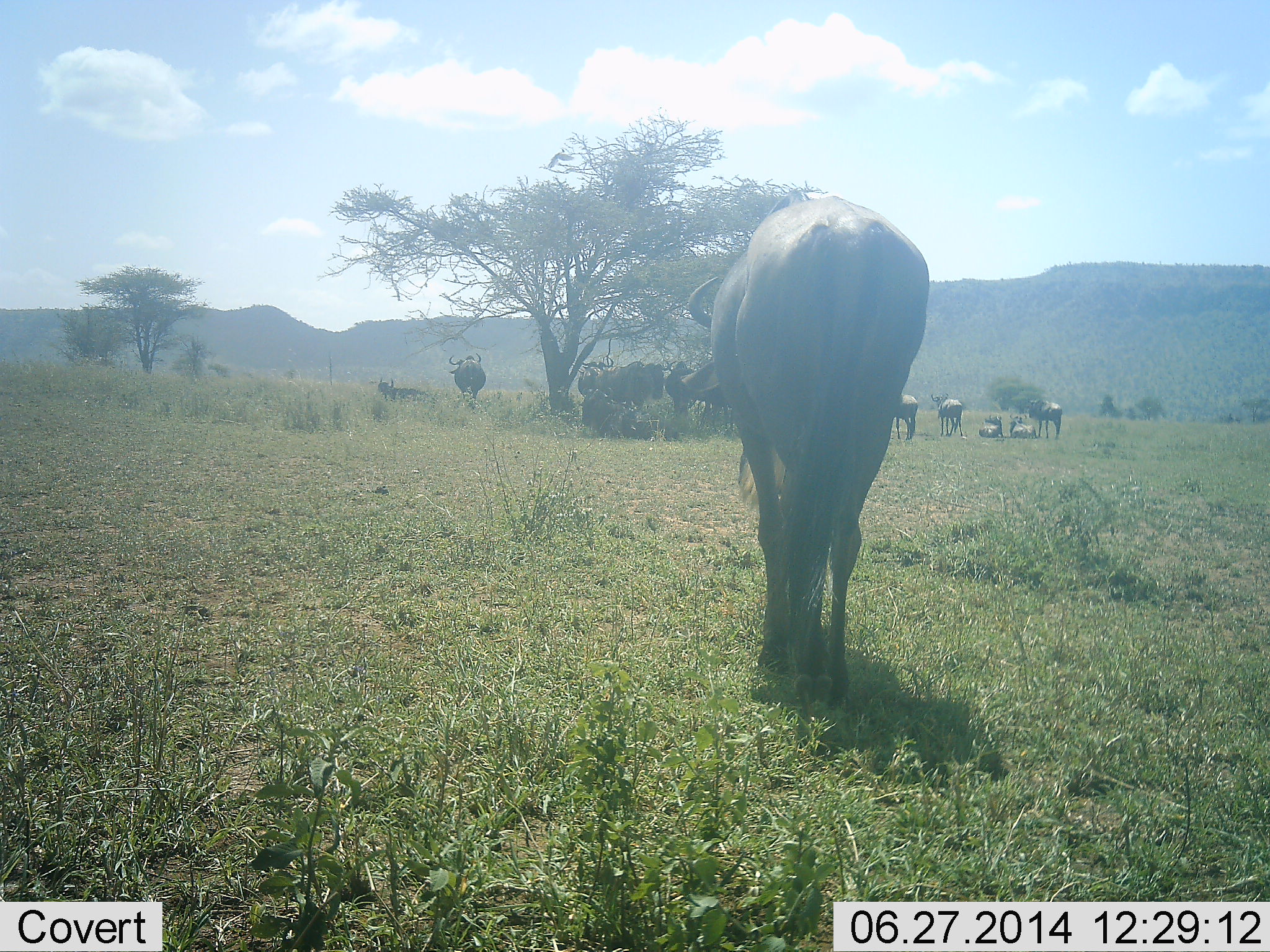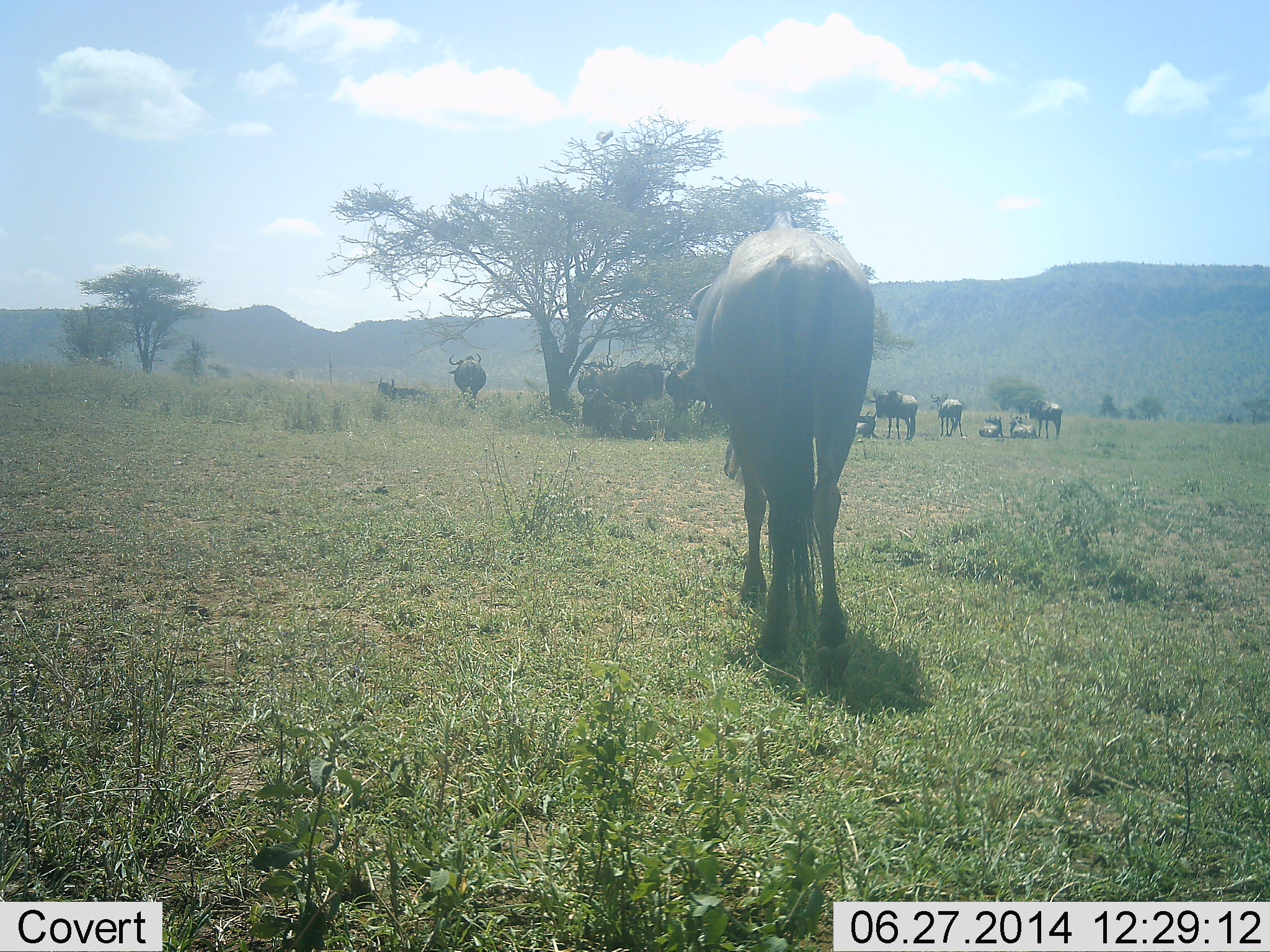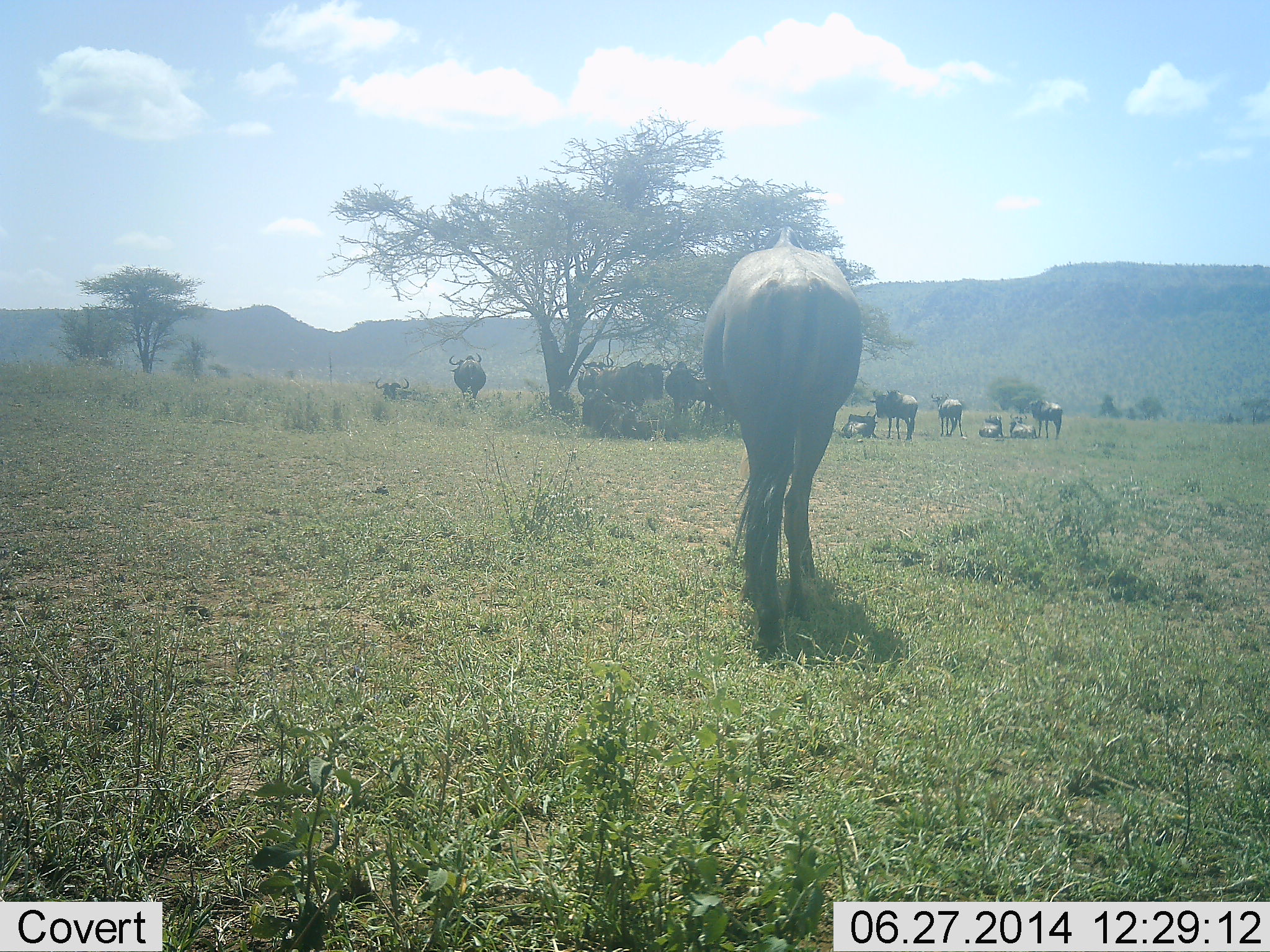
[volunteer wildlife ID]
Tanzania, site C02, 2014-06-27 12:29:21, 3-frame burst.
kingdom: Animalia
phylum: Chordata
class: Mammalia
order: Artiodactyla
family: Bovidae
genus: Connochaetes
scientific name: Connochaetes taurinus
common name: blue wildebeest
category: wildebeest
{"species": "wildebeest (blue wildebeest) (Connochaetes taurinus)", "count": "11-50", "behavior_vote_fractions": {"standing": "83%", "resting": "92%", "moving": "67%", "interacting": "8%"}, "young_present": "8%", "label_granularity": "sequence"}